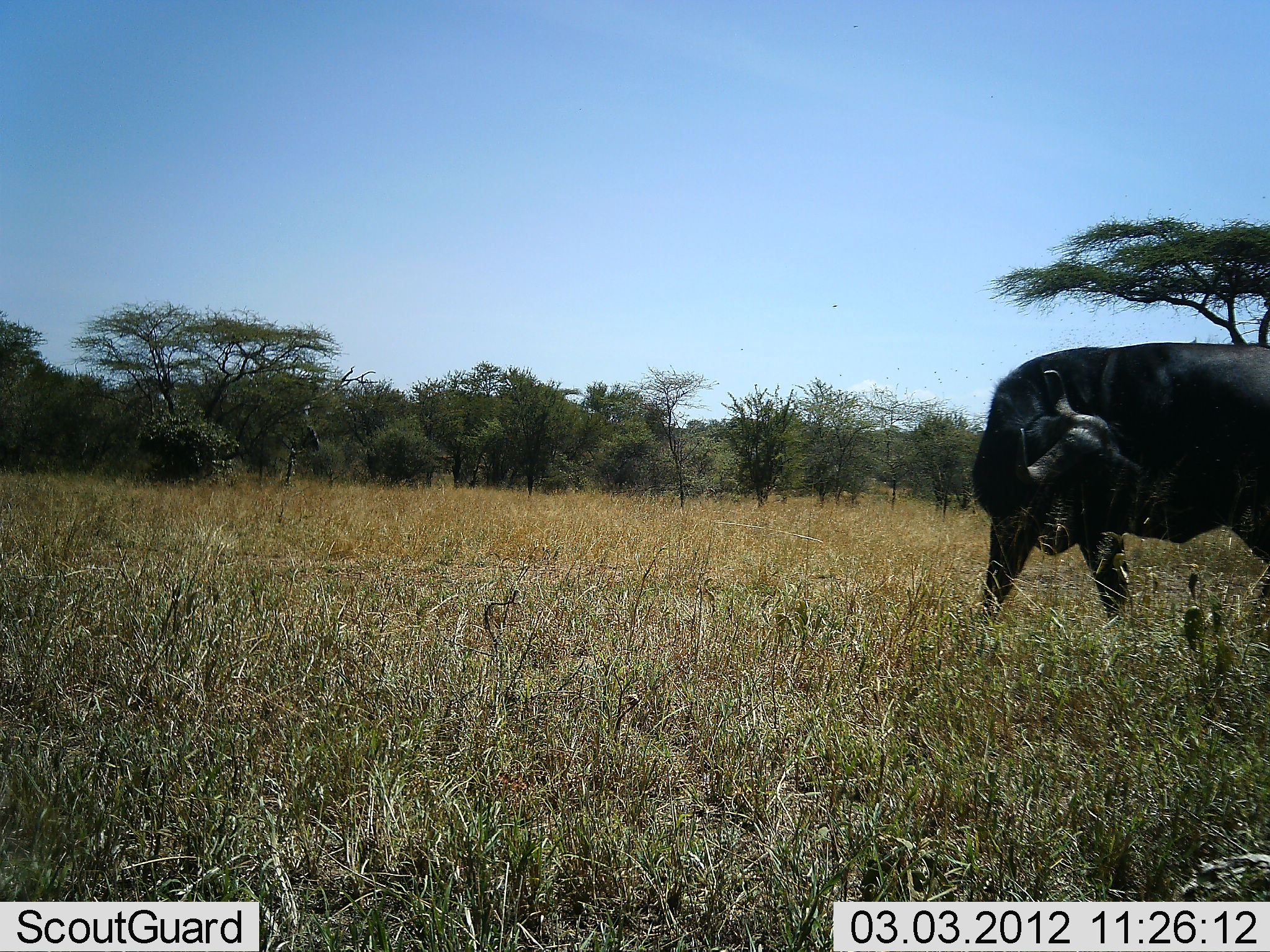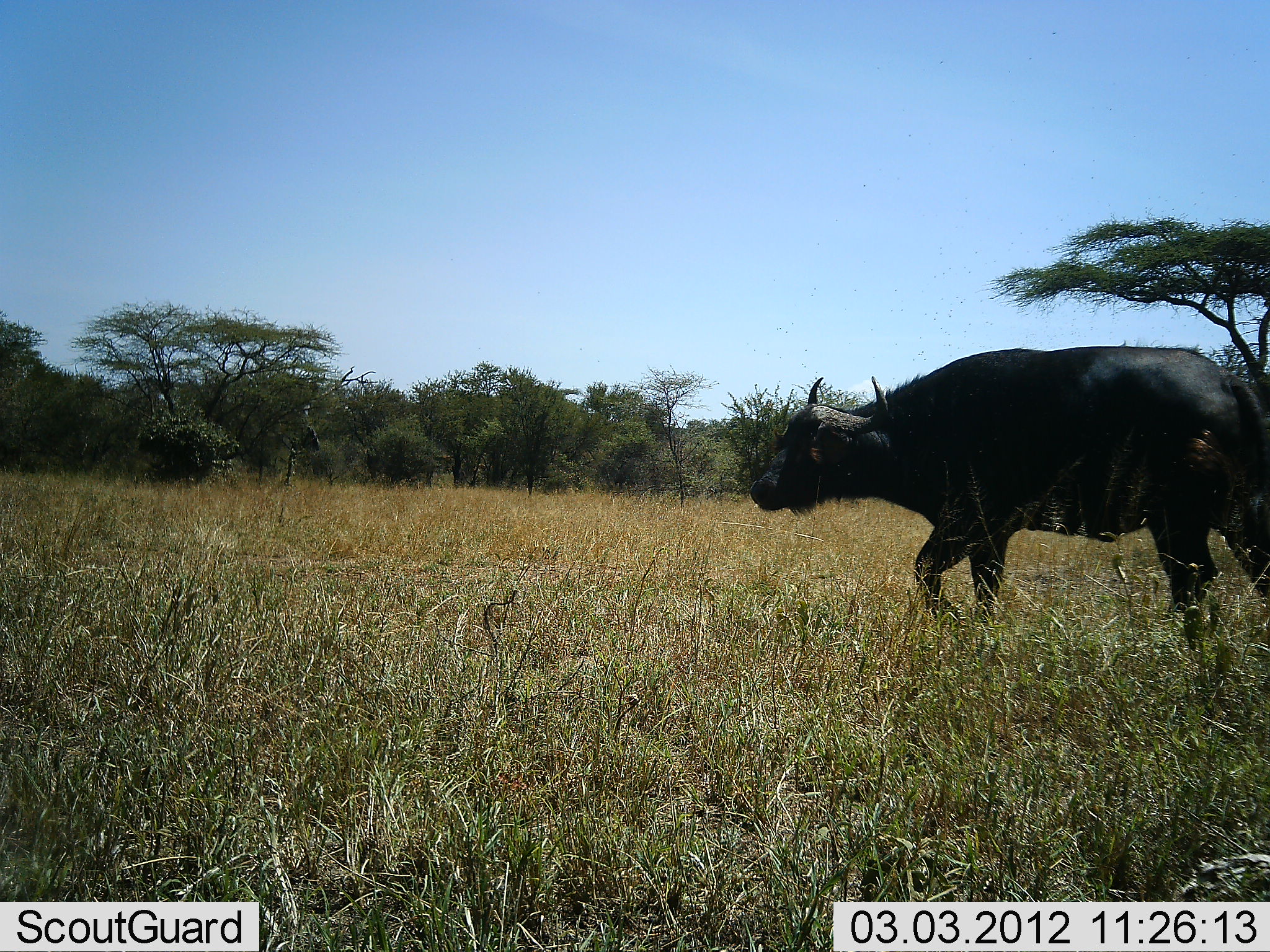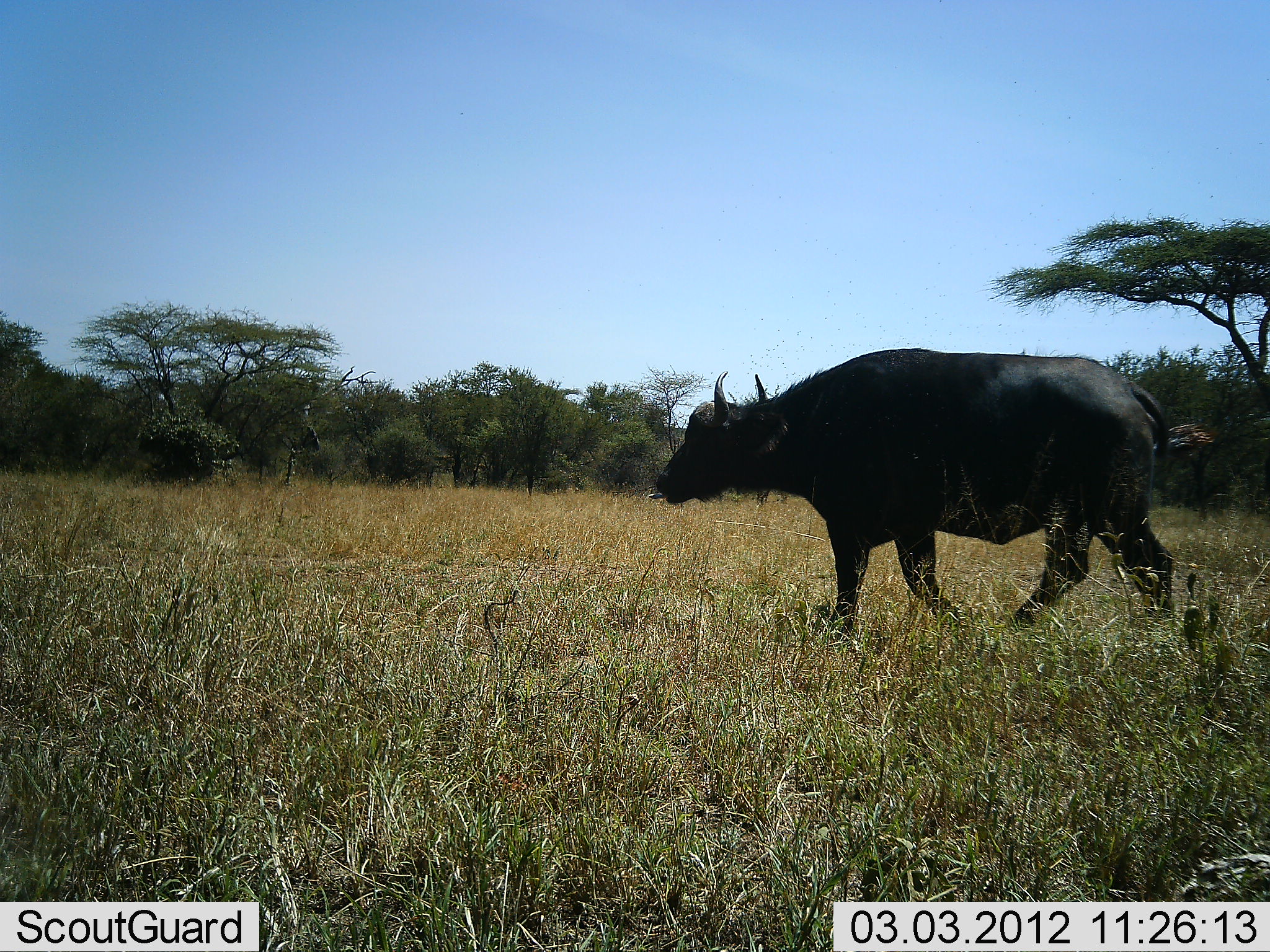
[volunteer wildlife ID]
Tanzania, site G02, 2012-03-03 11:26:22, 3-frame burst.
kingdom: Animalia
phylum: Chordata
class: Mammalia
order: Artiodactyla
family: Bovidae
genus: Syncerus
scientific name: Syncerus caffer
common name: cape buffalo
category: buffalo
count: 1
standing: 6%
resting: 0%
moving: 100%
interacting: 0%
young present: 0%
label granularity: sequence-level